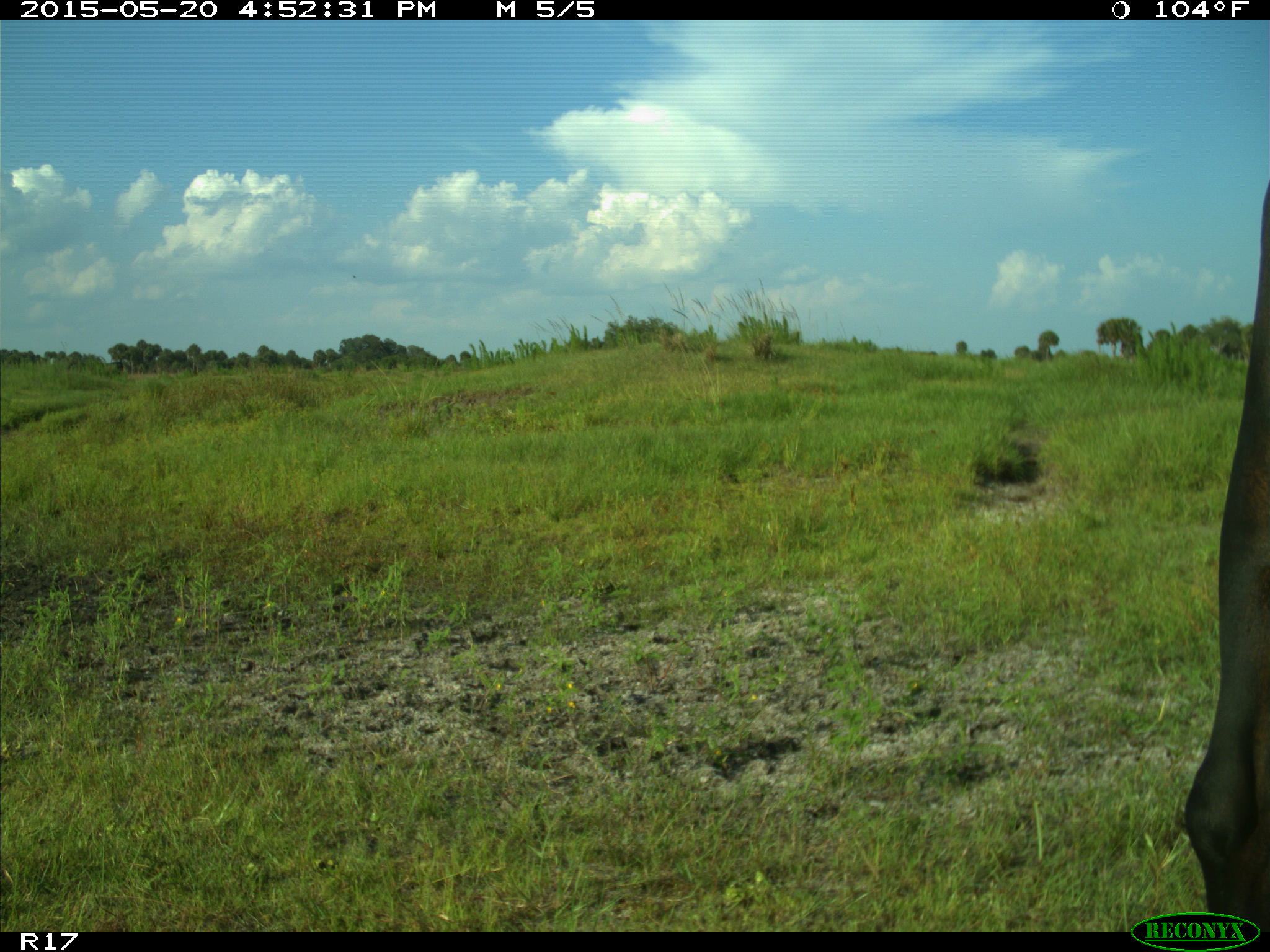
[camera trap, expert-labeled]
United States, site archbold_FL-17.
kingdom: Animalia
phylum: Chordata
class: Mammalia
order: Artiodactyla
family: Bovidae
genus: Bos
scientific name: Bos taurus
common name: domestic cow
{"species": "Bos taurus (domestic cow)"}